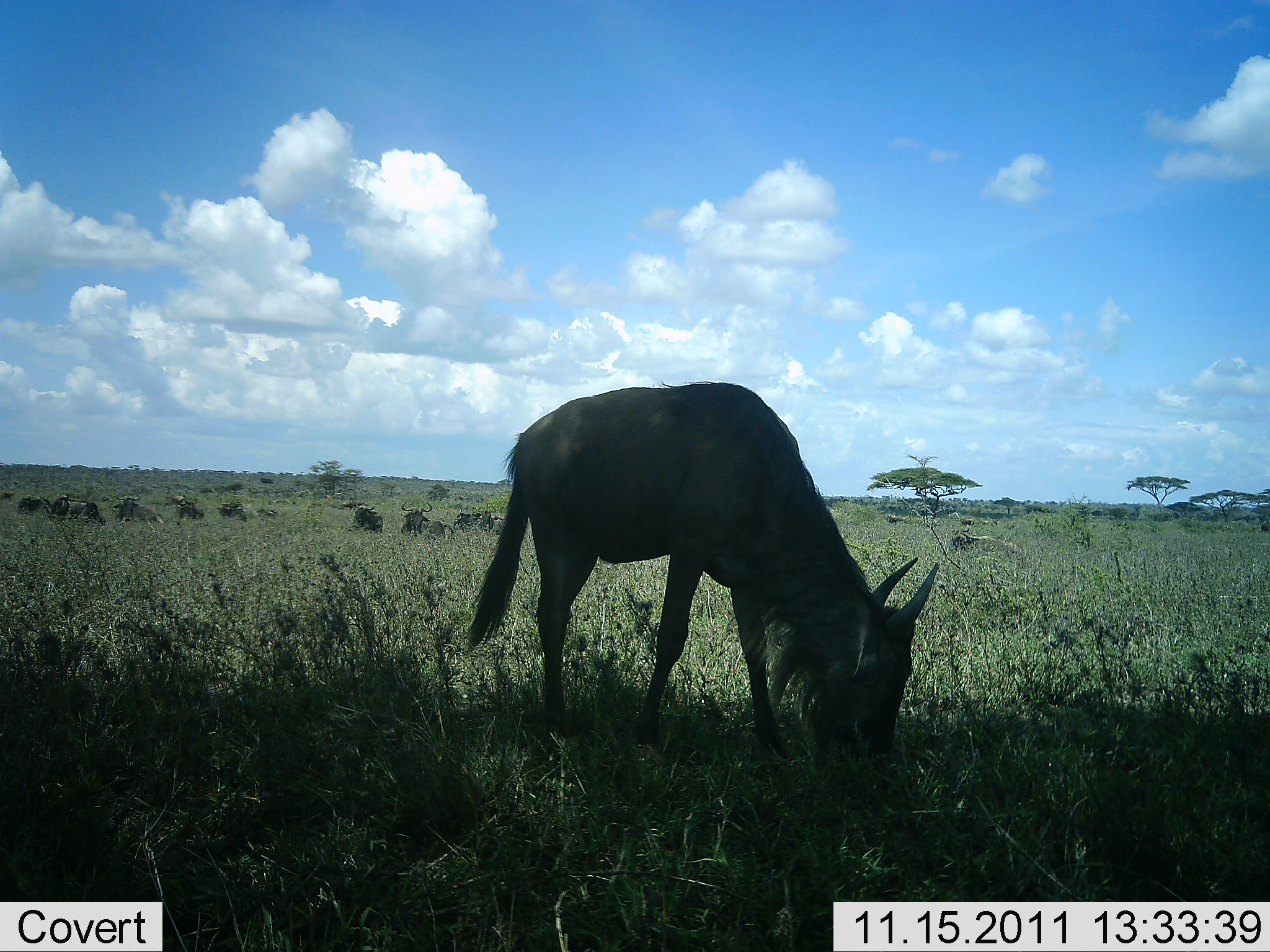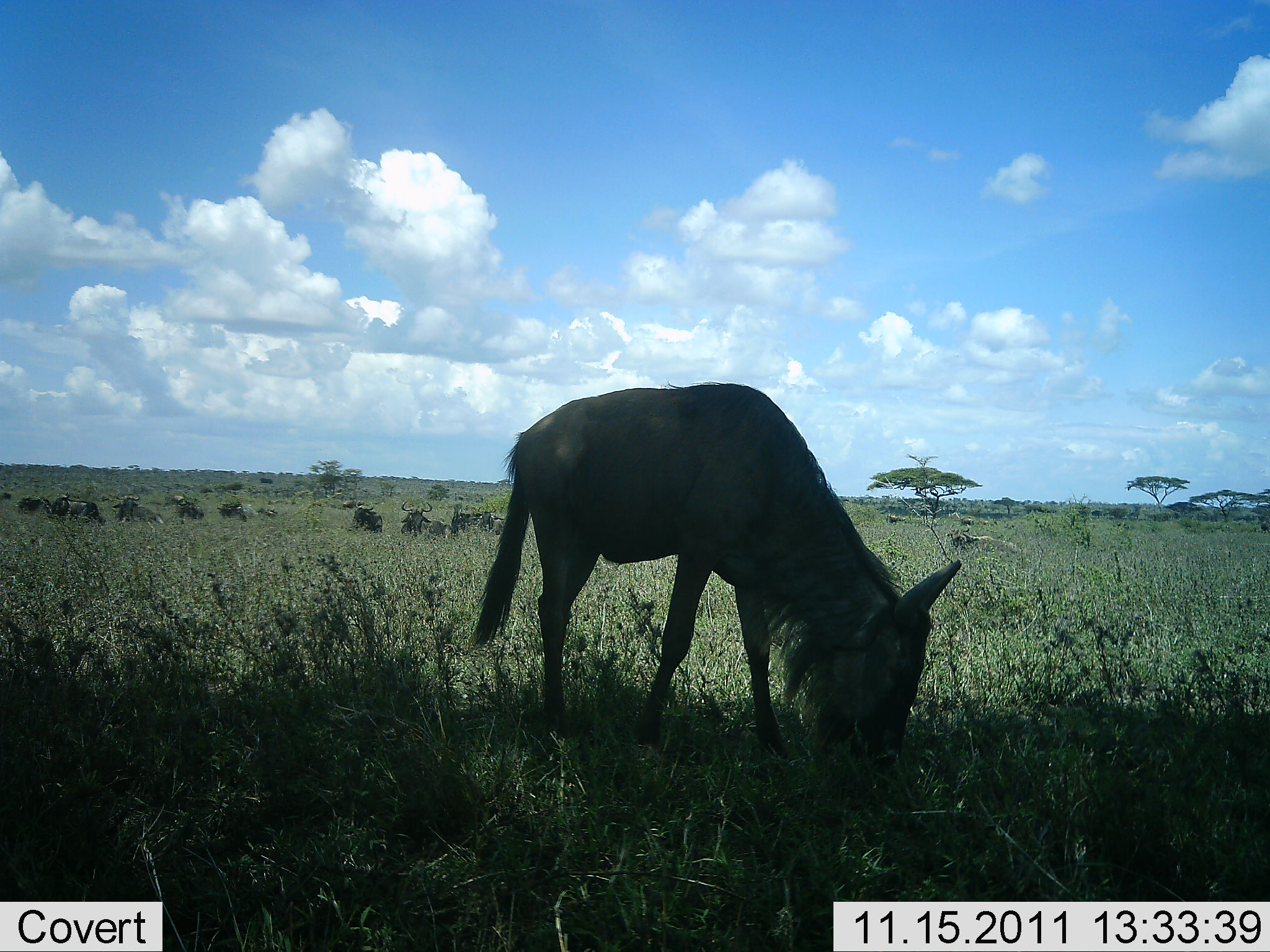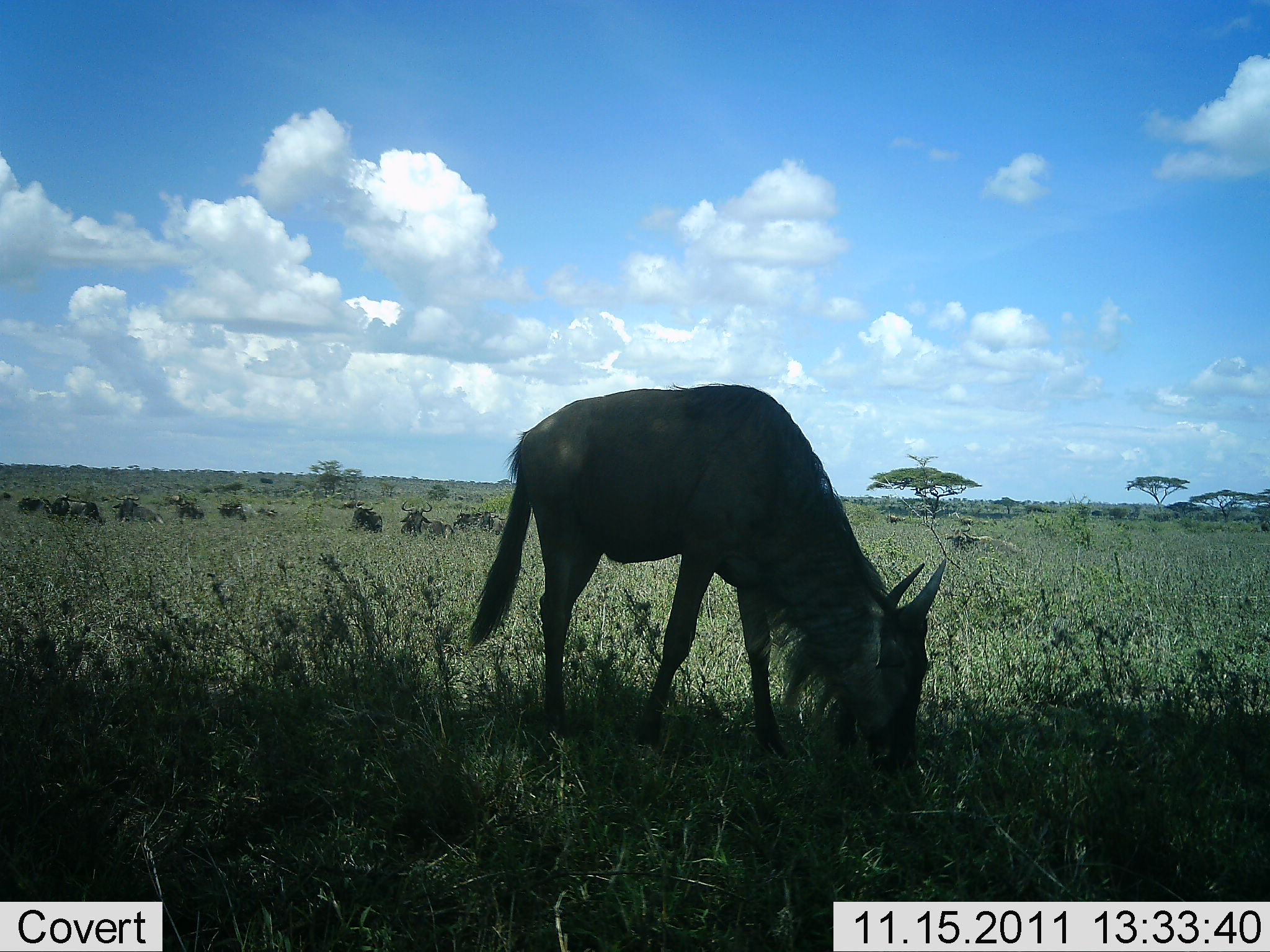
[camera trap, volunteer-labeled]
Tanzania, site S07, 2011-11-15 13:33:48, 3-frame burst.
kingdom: Animalia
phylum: Chordata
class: Mammalia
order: Artiodactyla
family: Bovidae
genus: Connochaetes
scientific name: Connochaetes taurinus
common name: blue wildebeest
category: wildebeest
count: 10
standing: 38%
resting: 31%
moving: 0%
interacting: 0%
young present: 0%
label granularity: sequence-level